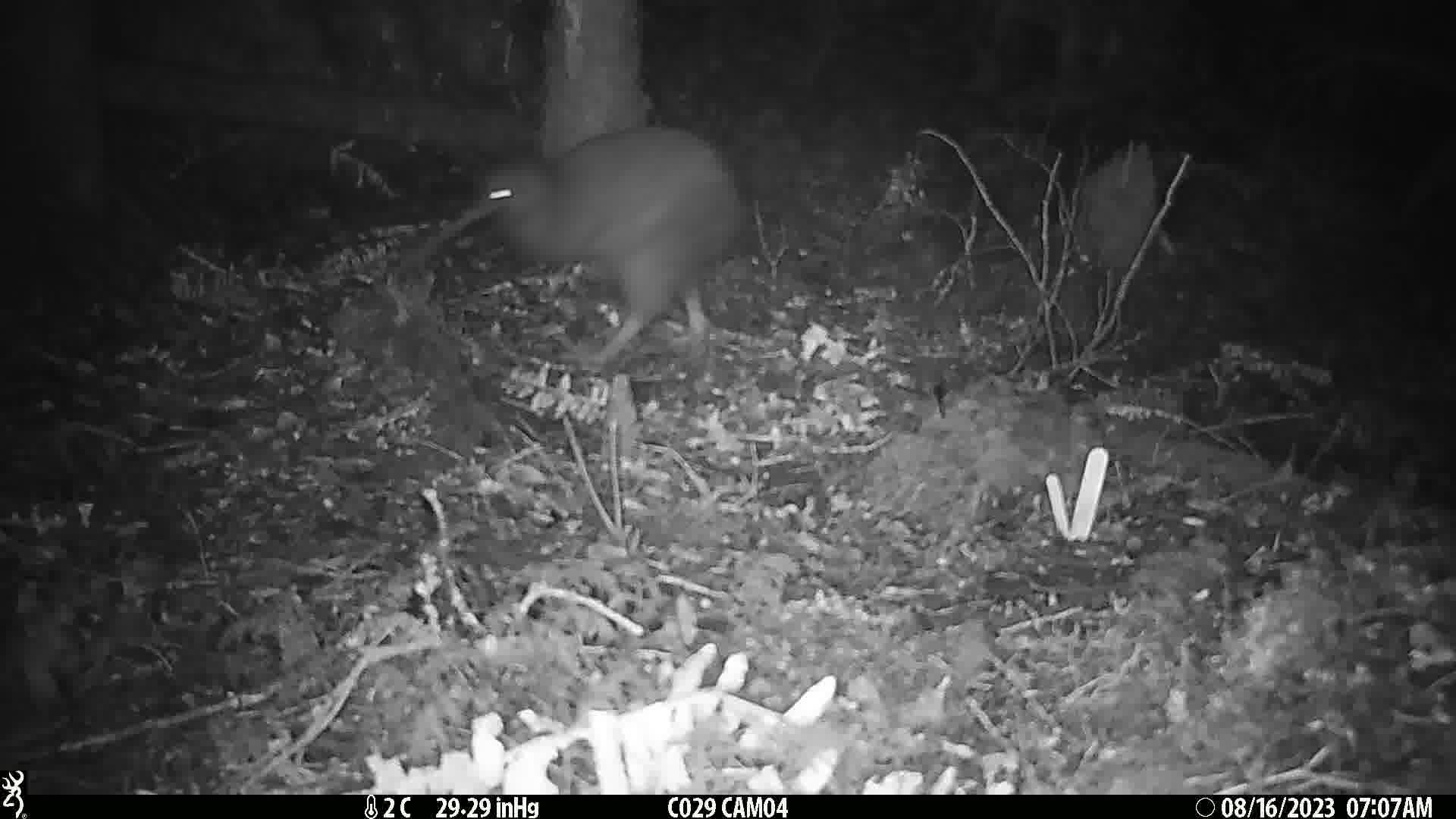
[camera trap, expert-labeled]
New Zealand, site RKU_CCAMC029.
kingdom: Animalia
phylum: Chordata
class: Aves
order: Apterygiformes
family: Apterygidae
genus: Apteryx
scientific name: Apteryx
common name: kiwi